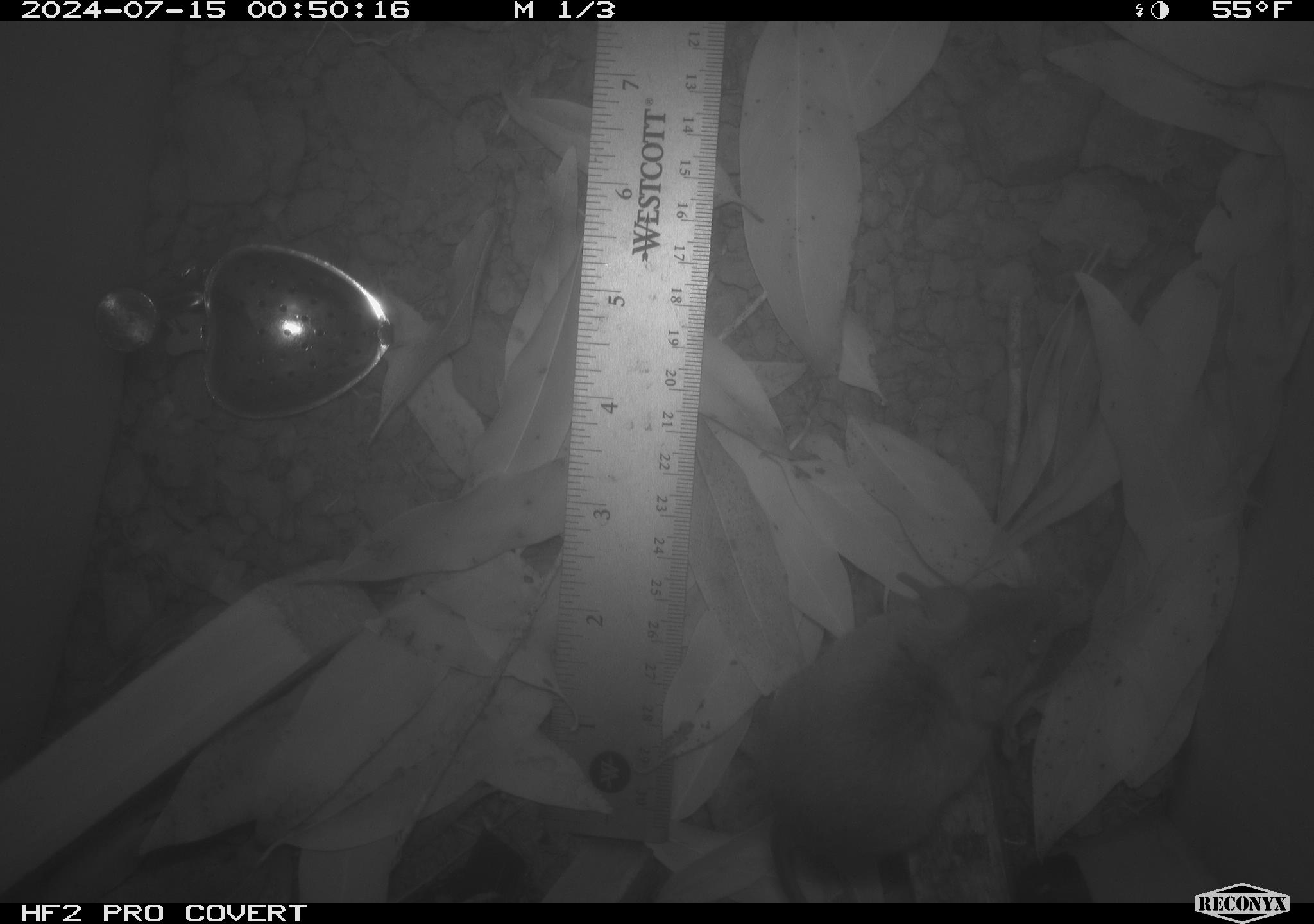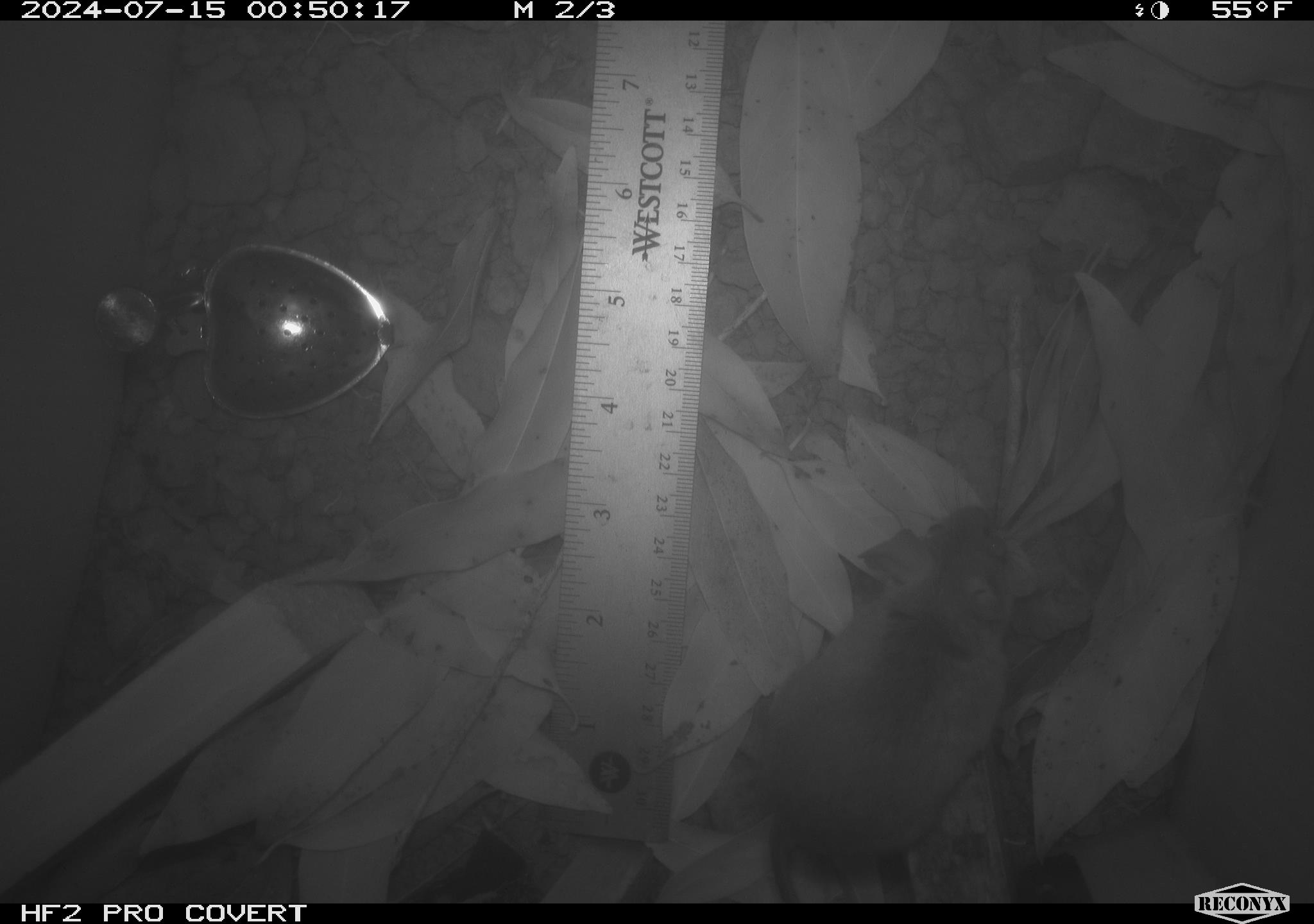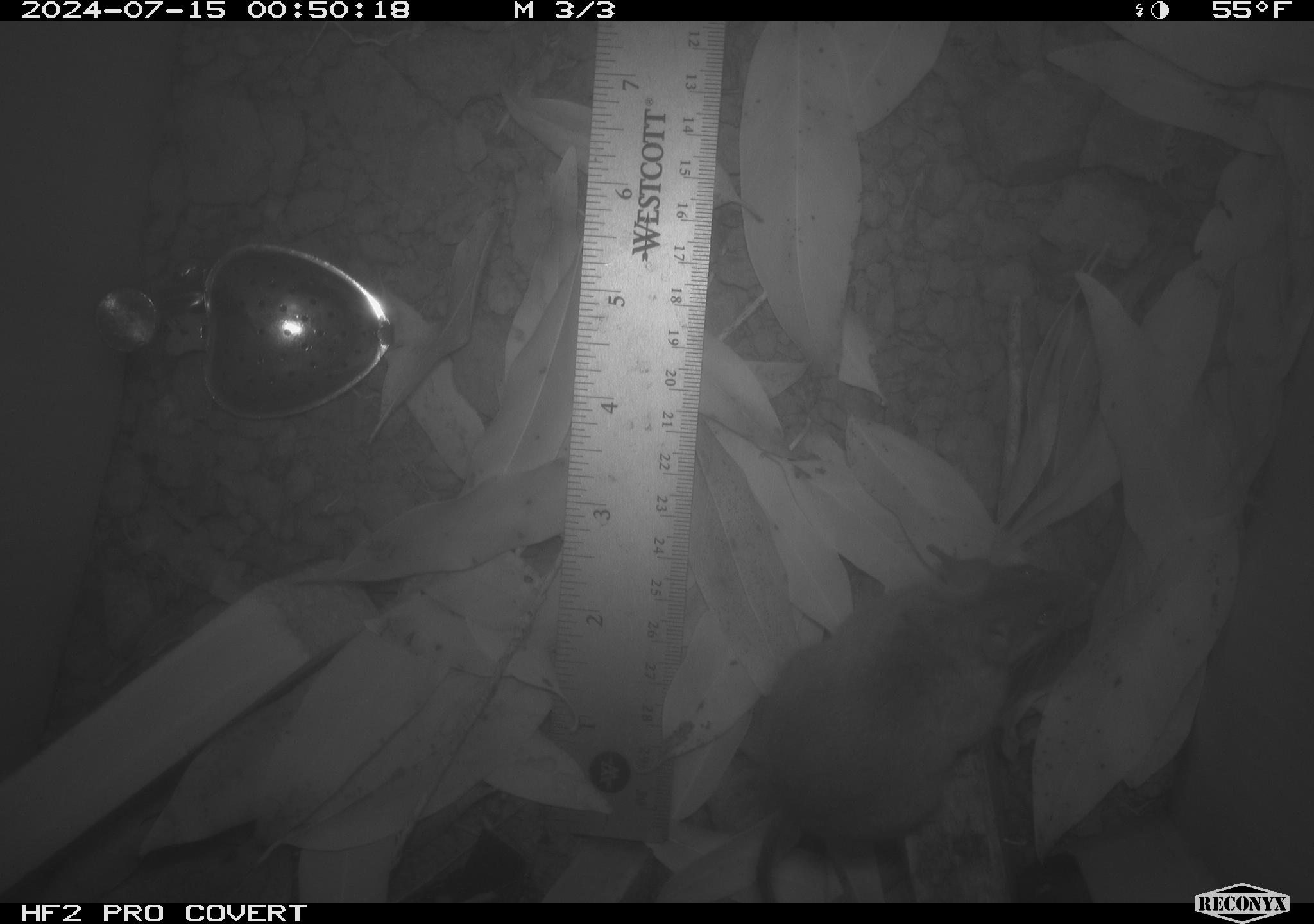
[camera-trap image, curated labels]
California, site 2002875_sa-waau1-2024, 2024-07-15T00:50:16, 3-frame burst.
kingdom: Animalia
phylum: Chordata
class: Mammalia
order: Rodentia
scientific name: Rodentia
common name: rodent